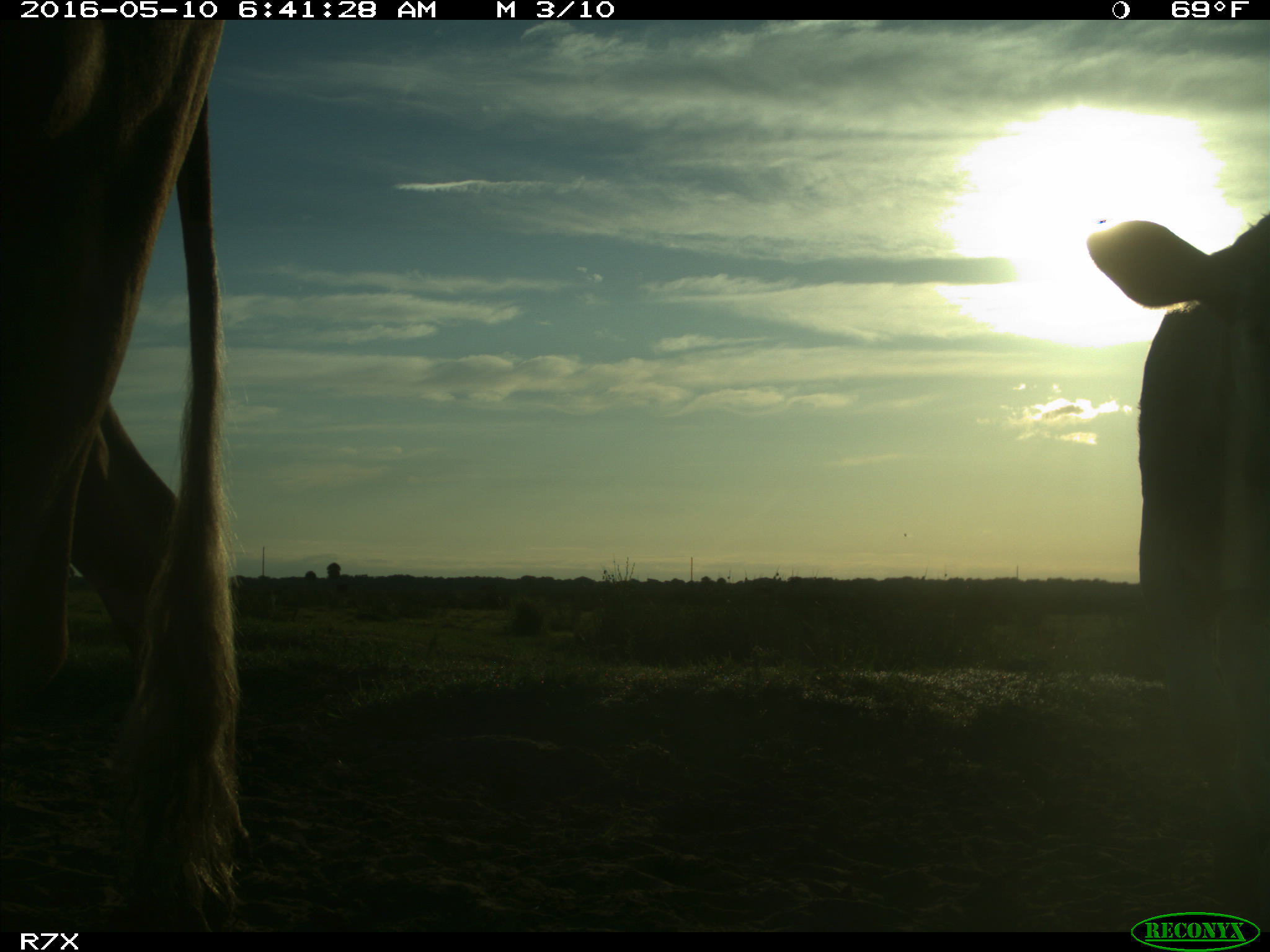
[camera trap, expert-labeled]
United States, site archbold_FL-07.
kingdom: Animalia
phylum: Chordata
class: Mammalia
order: Artiodactyla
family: Bovidae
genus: Bos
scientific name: Bos taurus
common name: domestic cow